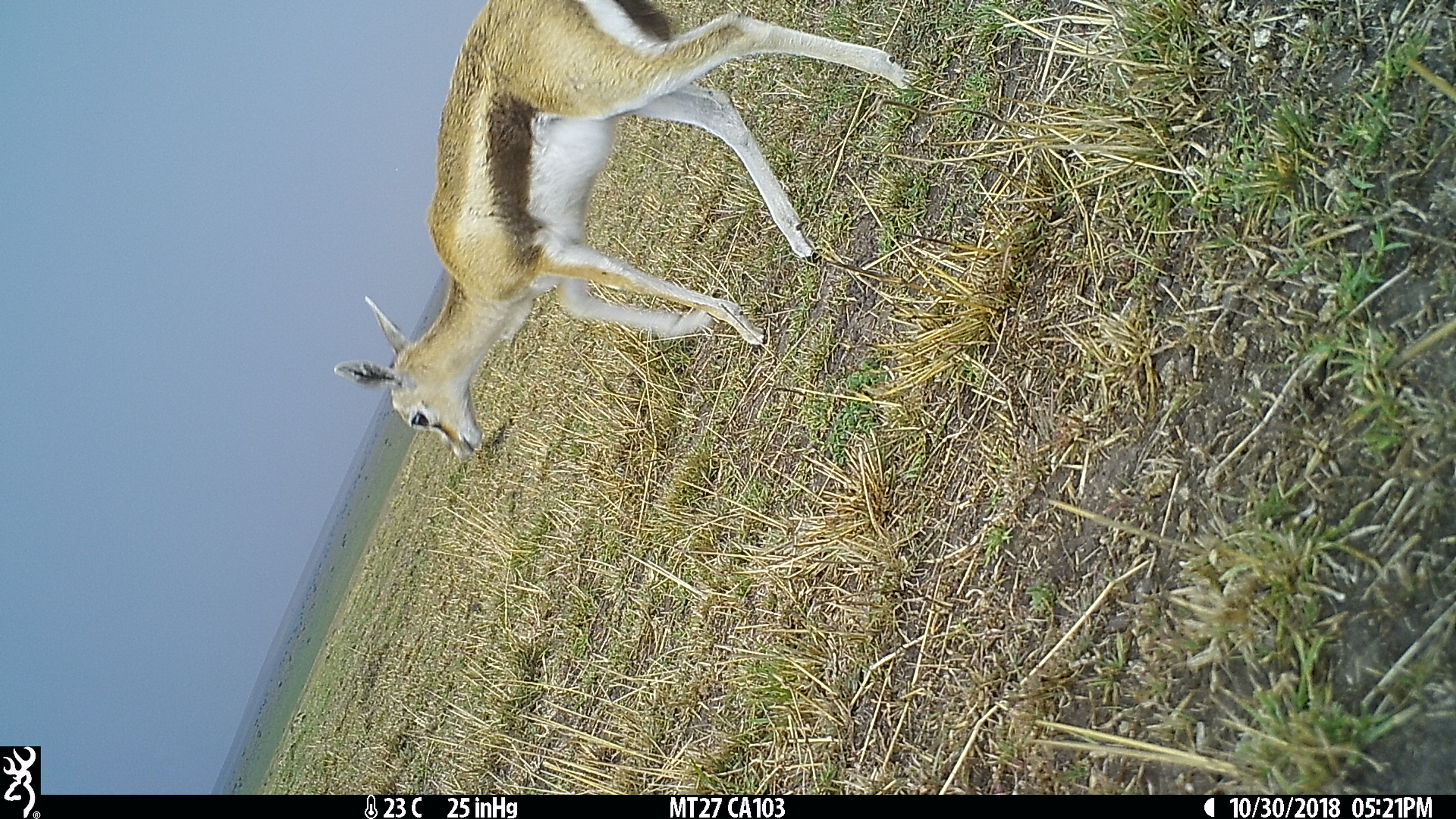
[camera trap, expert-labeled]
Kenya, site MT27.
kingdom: Animalia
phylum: Chordata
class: Mammalia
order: Artiodactyla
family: Bovidae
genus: Eudorcas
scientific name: Eudorcas thomsonii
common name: thomon's gazelle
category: gazelle thomsons